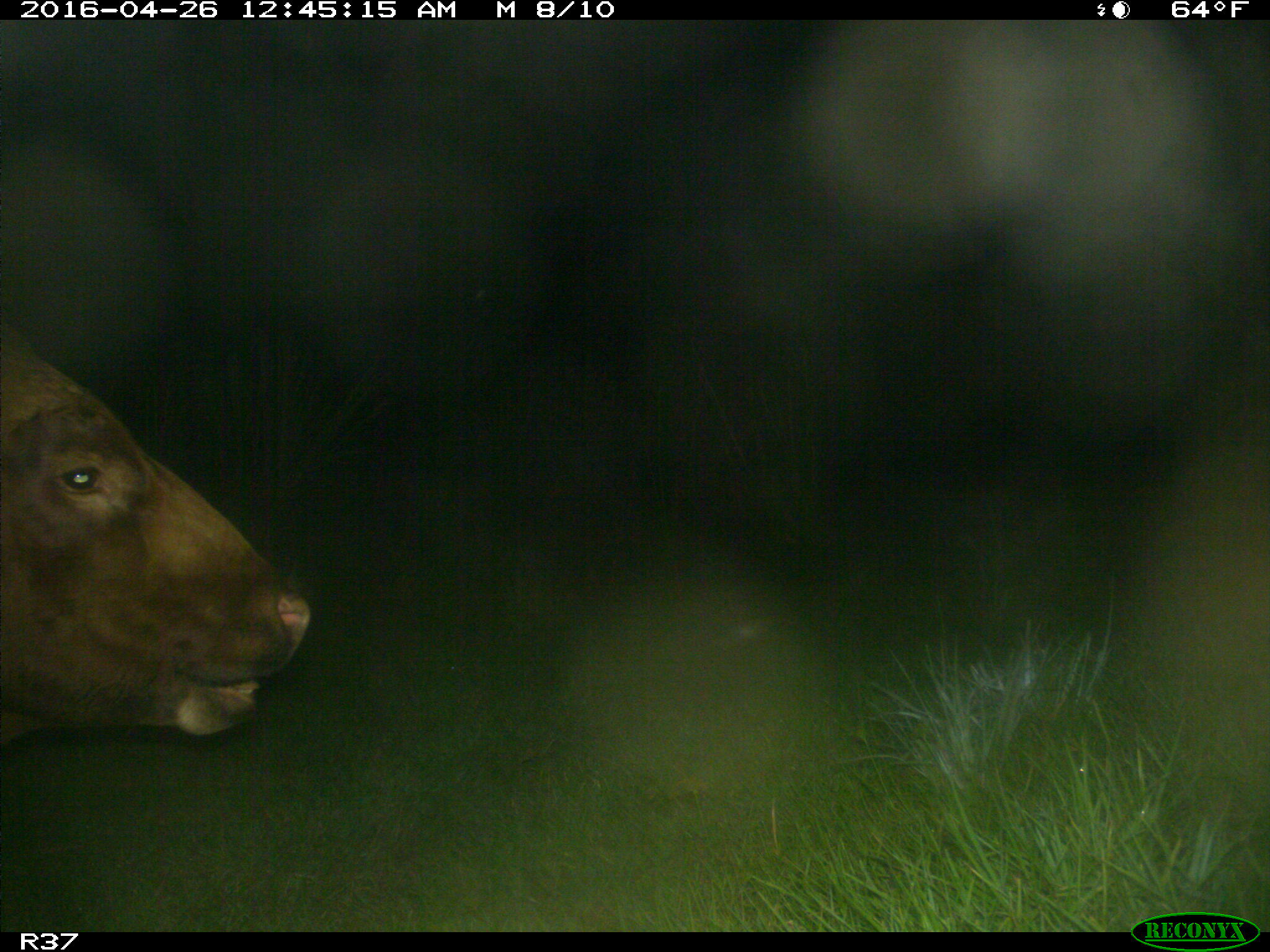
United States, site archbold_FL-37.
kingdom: Animalia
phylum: Chordata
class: Mammalia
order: Artiodactyla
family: Bovidae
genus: Bos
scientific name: Bos taurus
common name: domestic cow